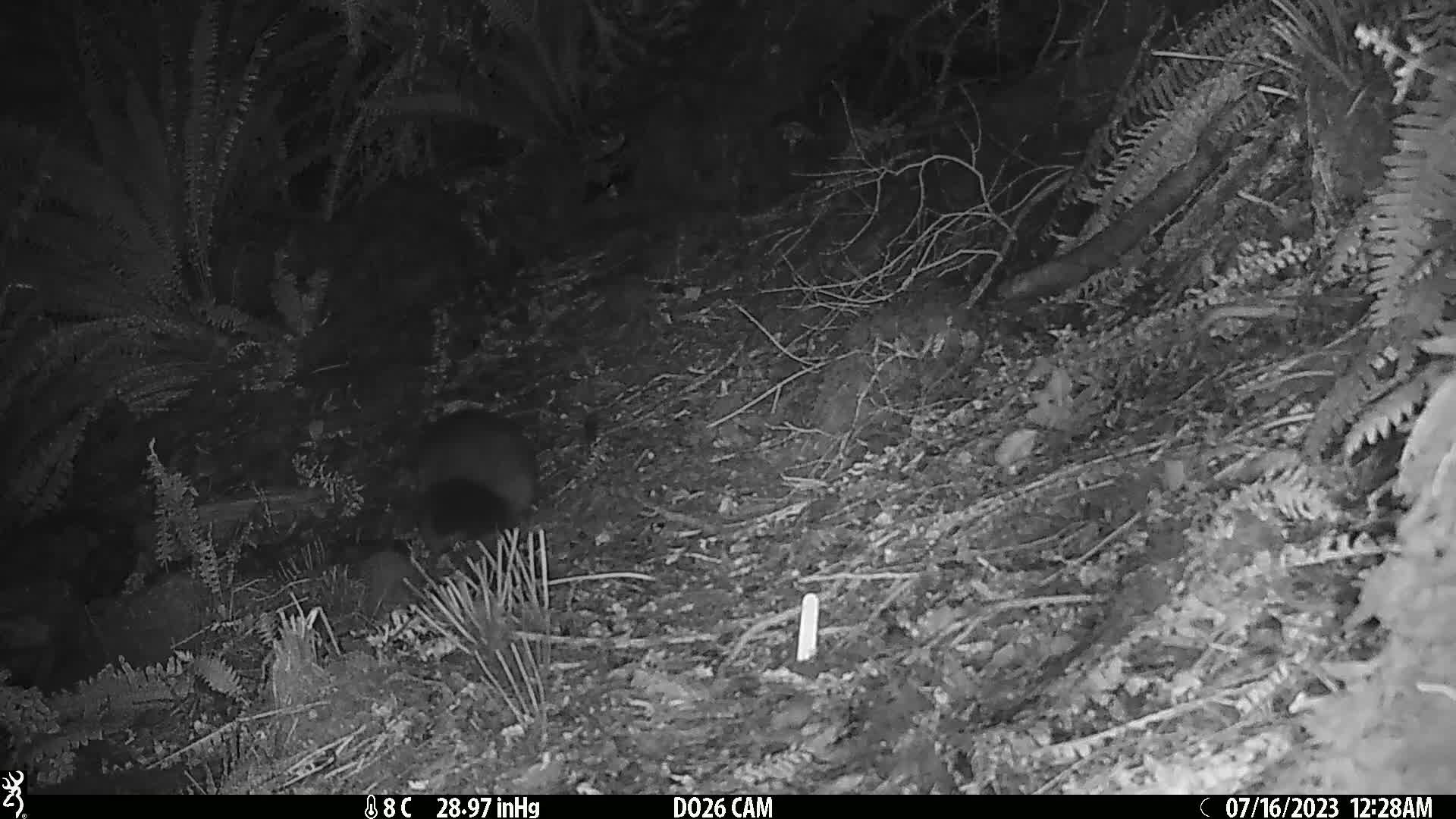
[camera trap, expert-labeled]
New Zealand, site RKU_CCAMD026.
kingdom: Animalia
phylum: Chordata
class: Mammalia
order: Diprotodontia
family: Phalangeridae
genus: Trichosurus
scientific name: Trichosurus vulpecula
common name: common brushtail possum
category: possum